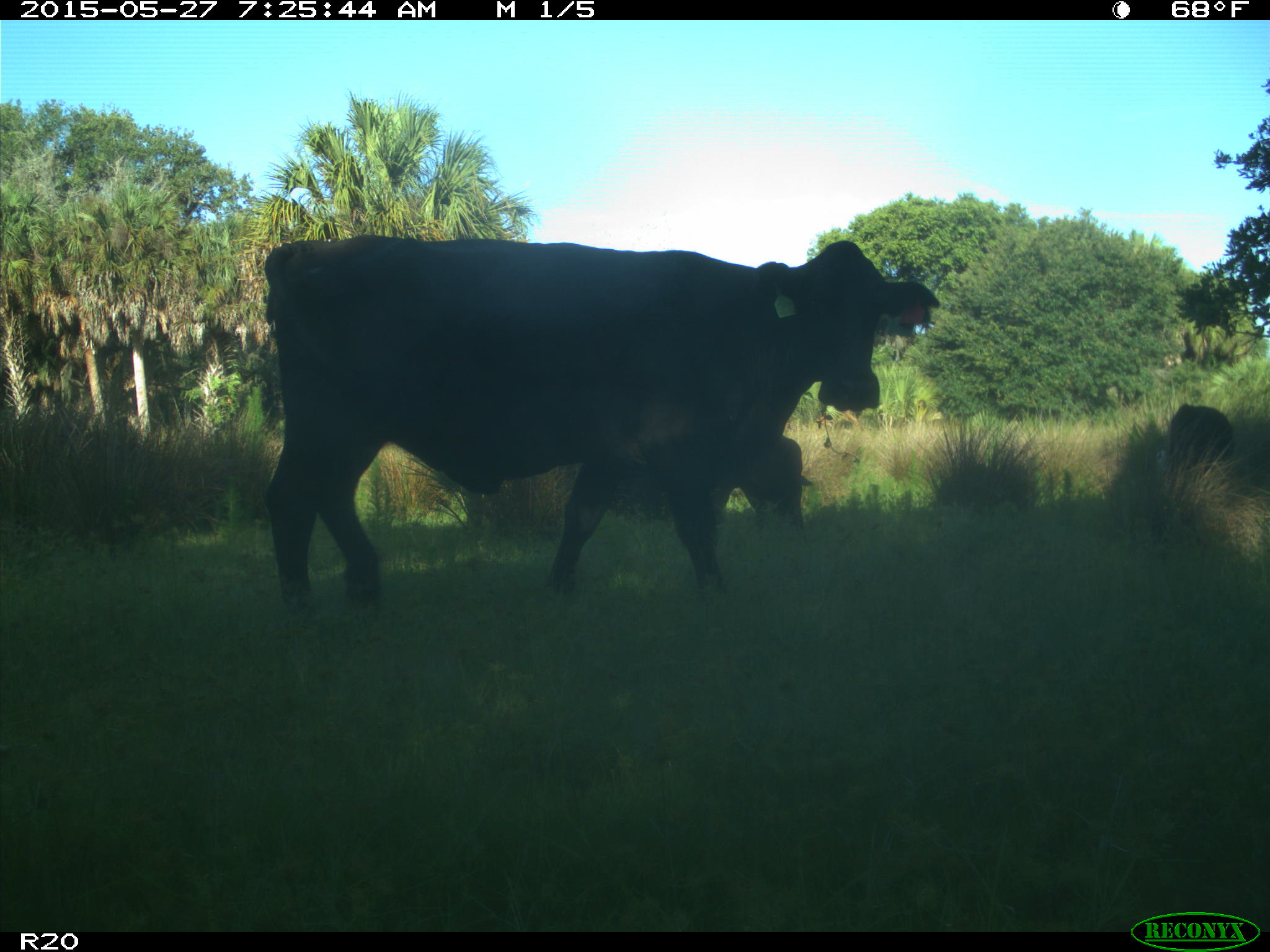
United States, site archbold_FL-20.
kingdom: Animalia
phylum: Chordata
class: Mammalia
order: Artiodactyla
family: Bovidae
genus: Bos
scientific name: Bos taurus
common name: domestic cow